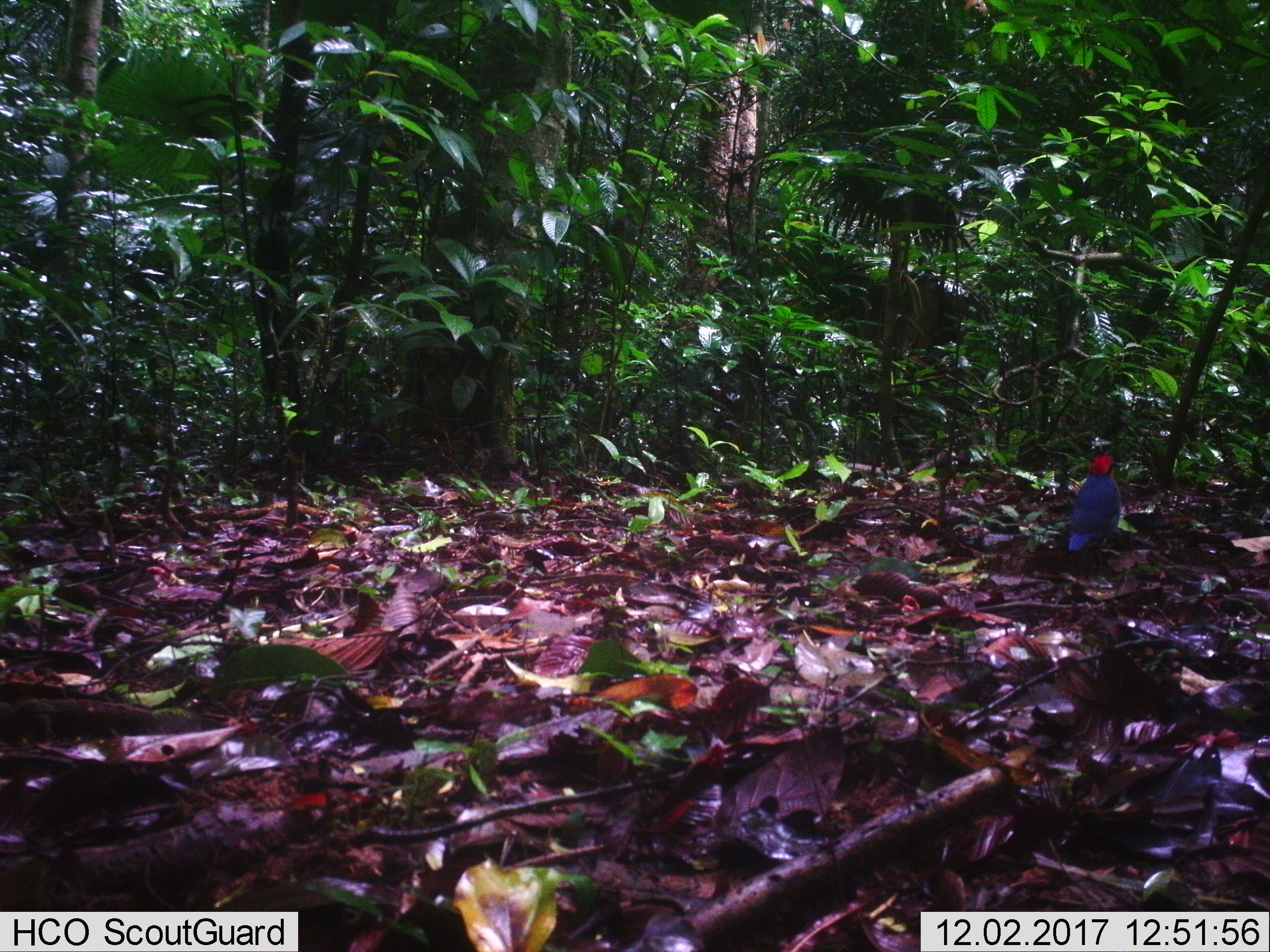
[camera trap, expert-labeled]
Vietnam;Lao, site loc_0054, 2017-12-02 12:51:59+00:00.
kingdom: Animalia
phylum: Chordata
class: Aves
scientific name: Aves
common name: bird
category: unidentified bird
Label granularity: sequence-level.